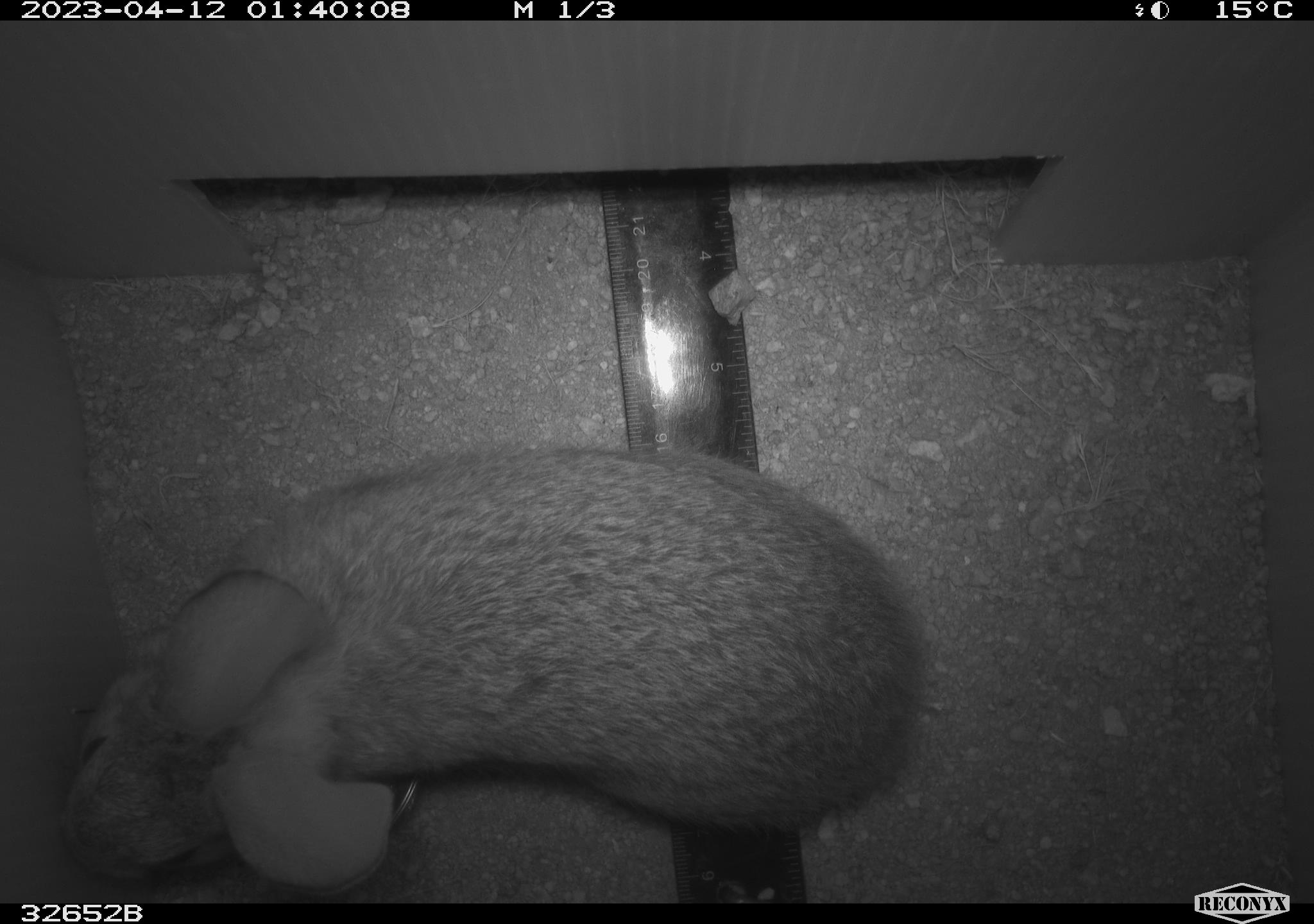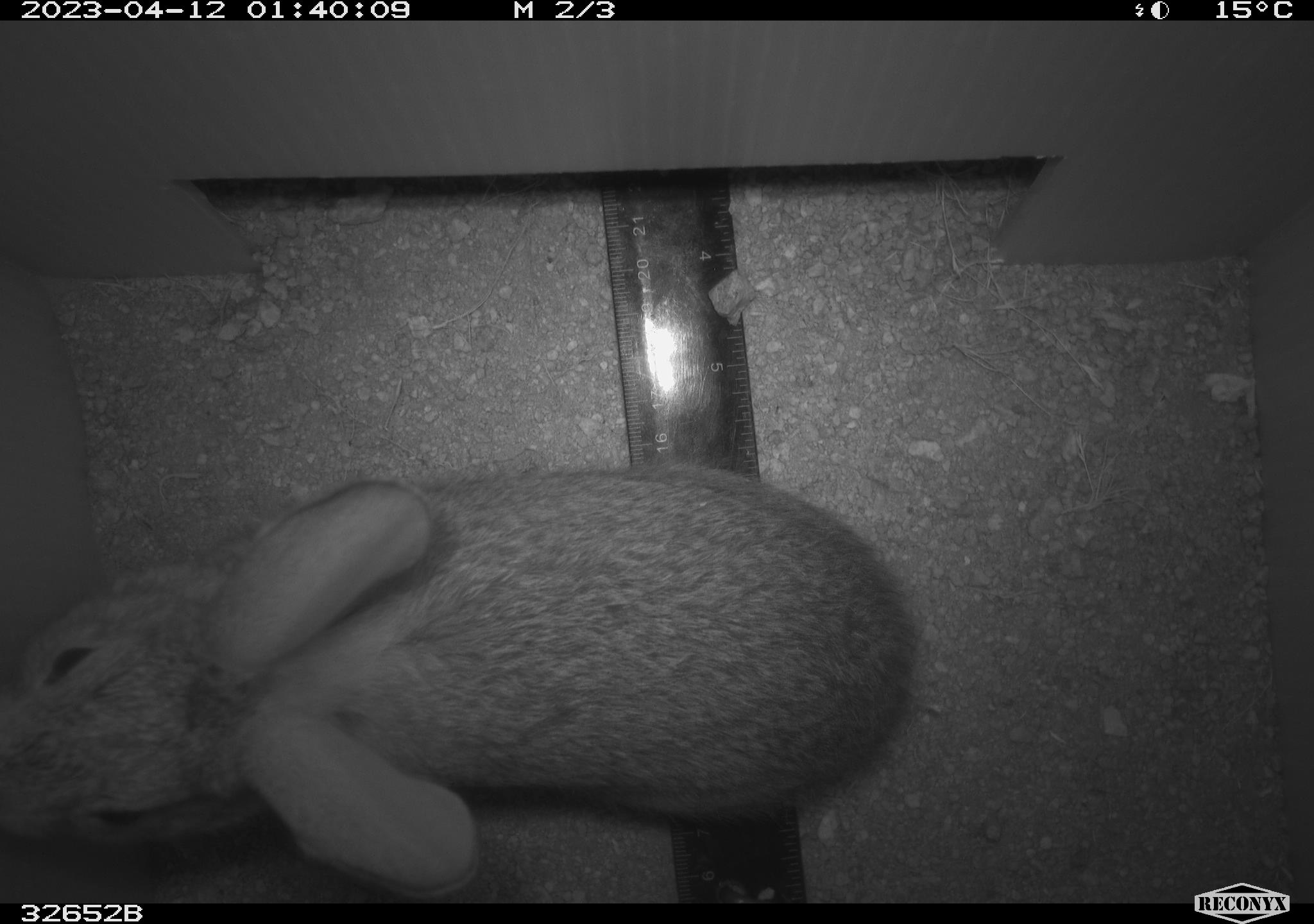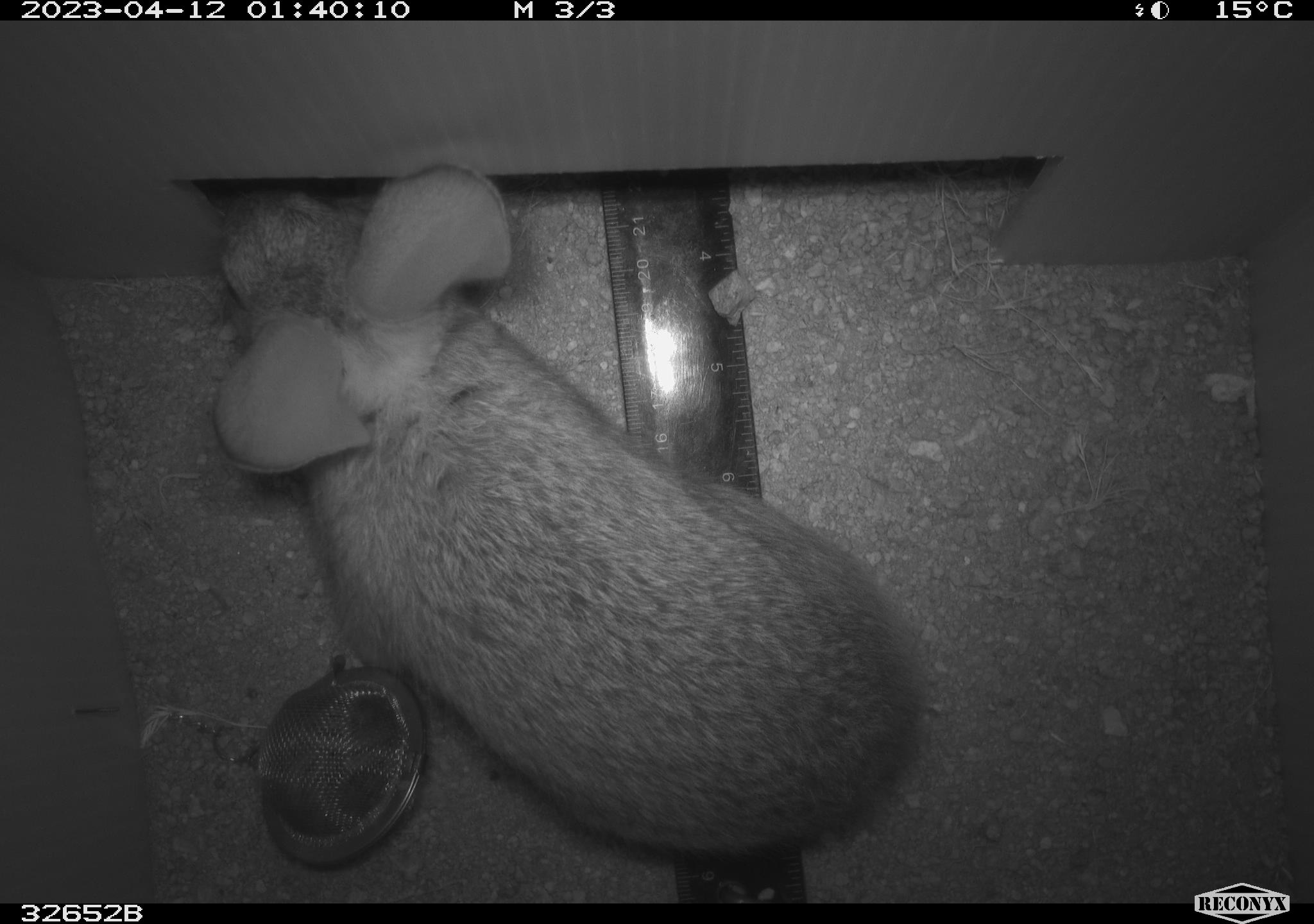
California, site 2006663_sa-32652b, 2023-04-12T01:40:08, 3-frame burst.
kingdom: Animalia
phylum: Chordata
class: Mammalia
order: Lagomorpha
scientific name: Lagomorpha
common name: hares, rabbits, and pikas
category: lagomorpha order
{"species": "lagomorpha order (hares, rabbits, and pikas) (Lagomorpha)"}